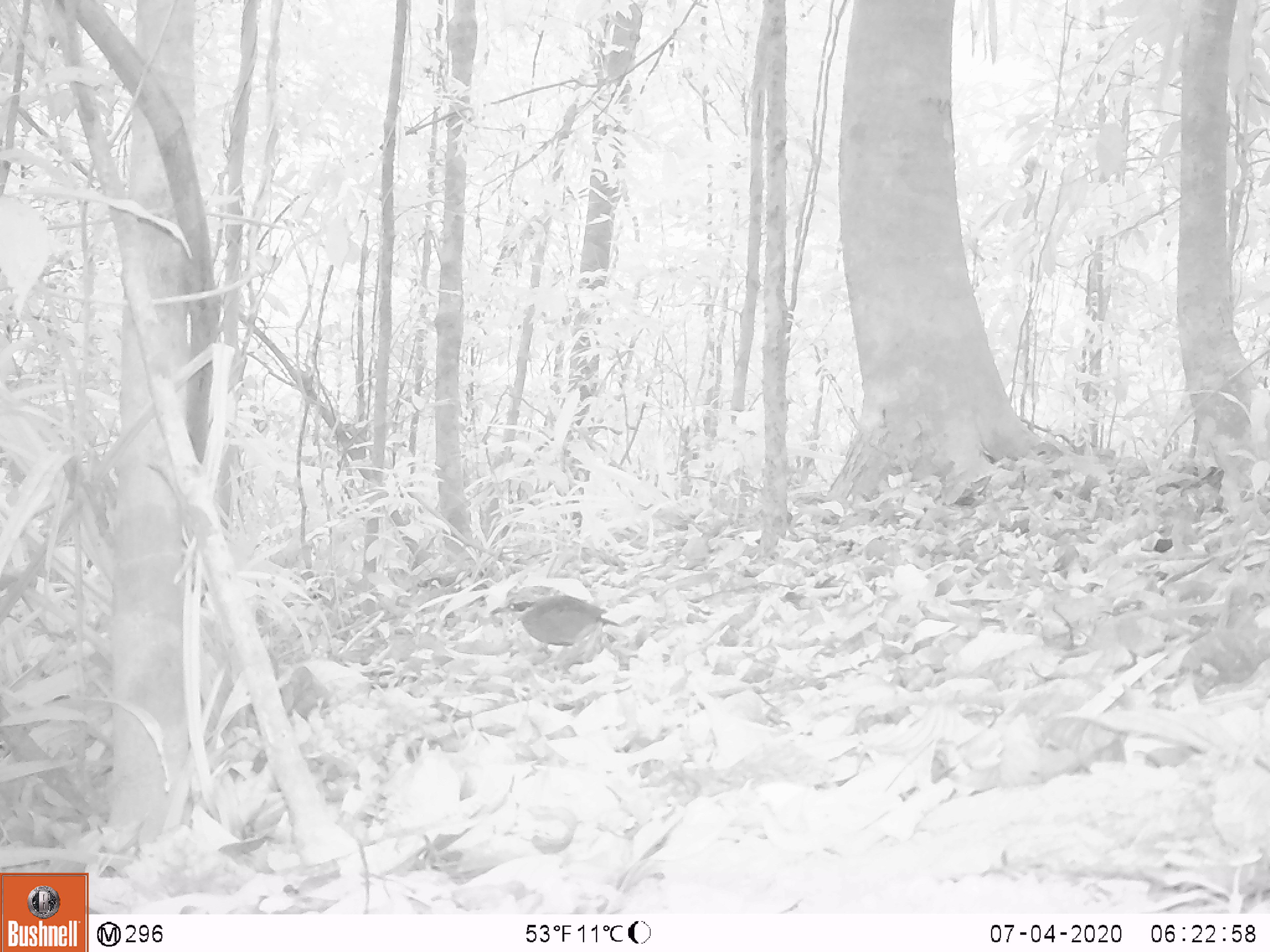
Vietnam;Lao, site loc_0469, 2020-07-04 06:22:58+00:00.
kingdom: Animalia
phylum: Chordata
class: Aves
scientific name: Aves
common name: bird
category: unidentified bird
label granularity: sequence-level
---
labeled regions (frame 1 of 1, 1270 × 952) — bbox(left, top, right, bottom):
unidentified bird: bbox(490, 586, 618, 652)